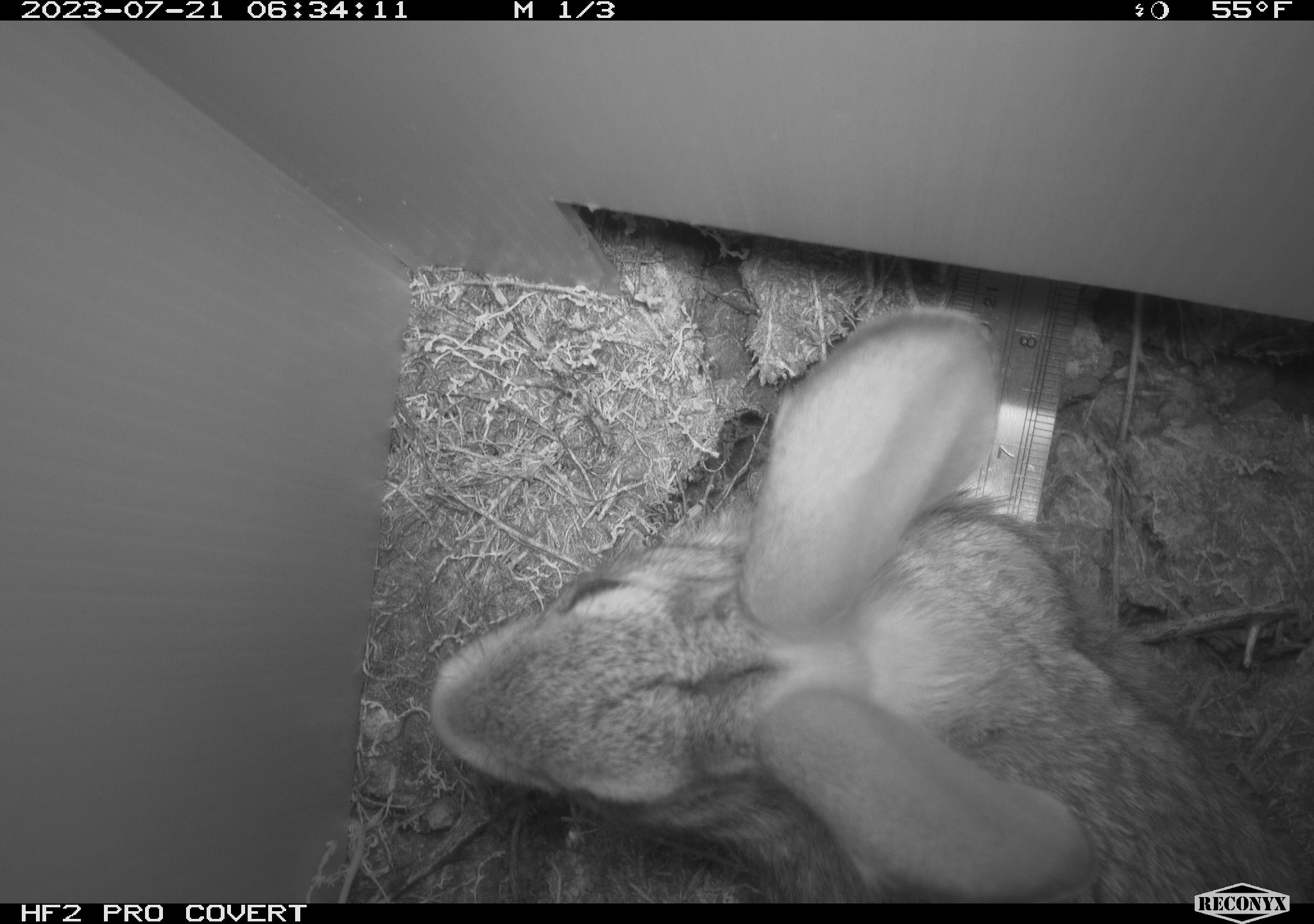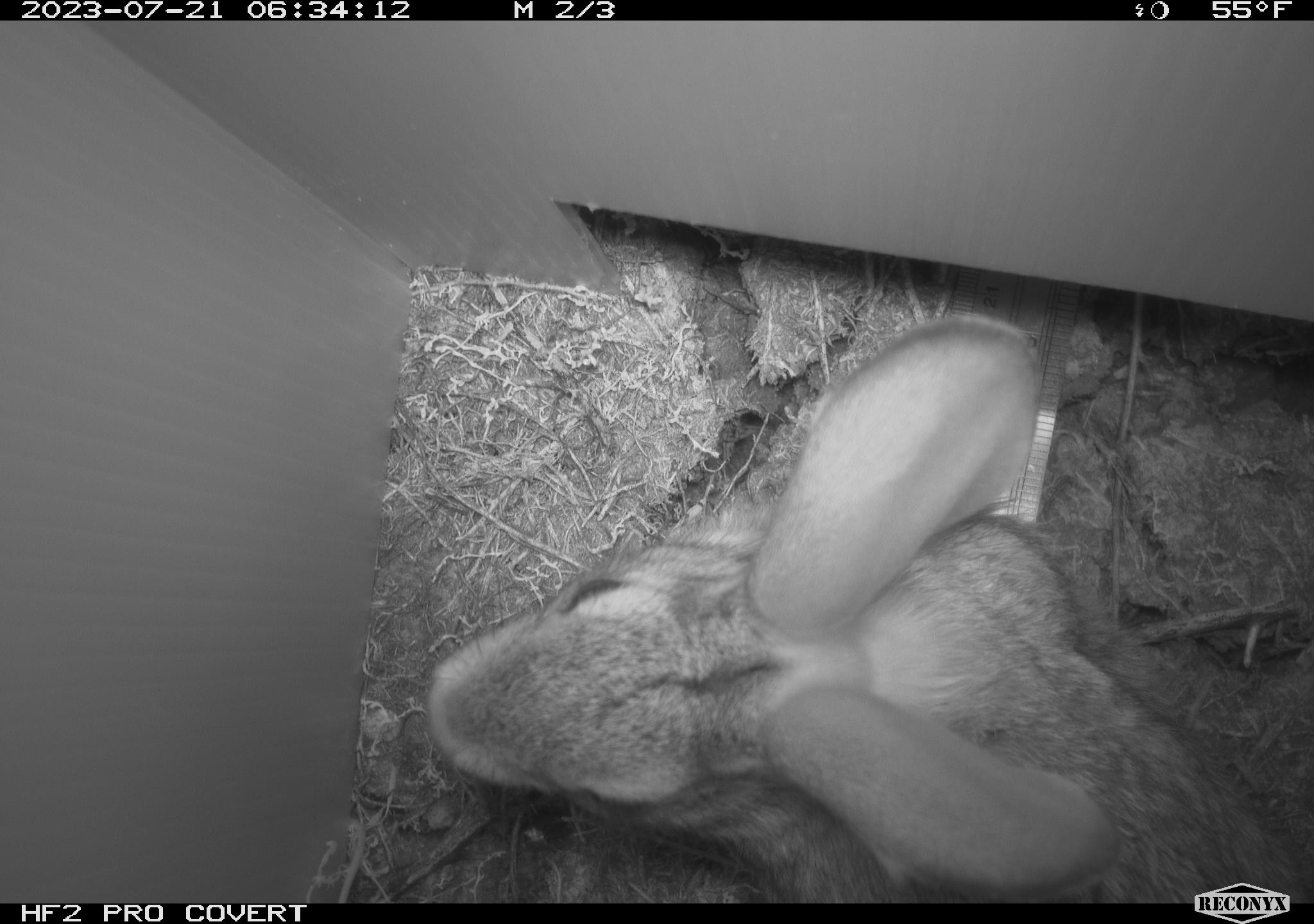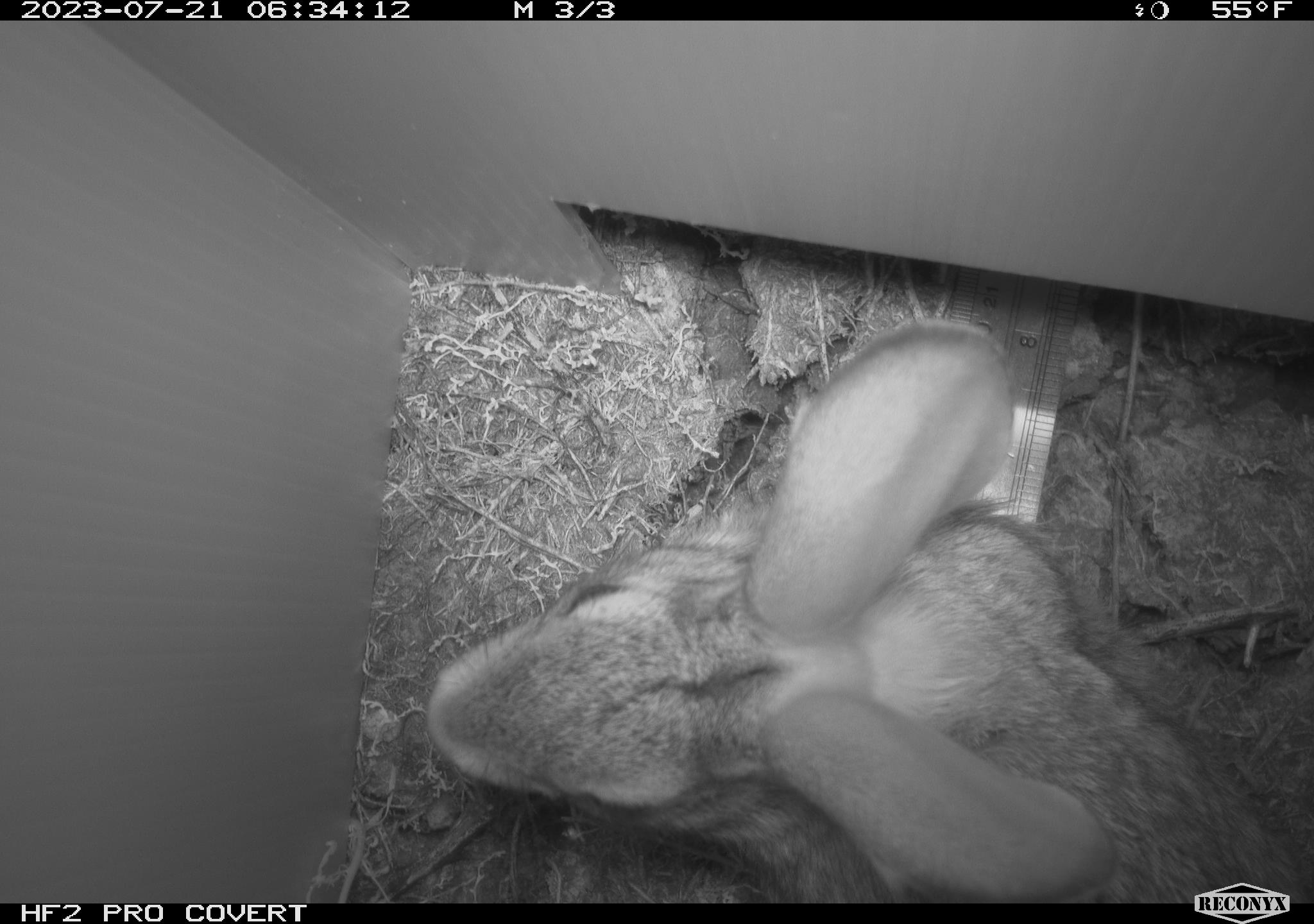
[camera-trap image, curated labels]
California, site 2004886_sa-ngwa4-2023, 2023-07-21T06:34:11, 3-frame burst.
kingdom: Animalia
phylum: Chordata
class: Mammalia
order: Lagomorpha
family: Leporidae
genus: Sylvilagus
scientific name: Sylvilagus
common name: cottontail rabbits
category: sylvilagus species